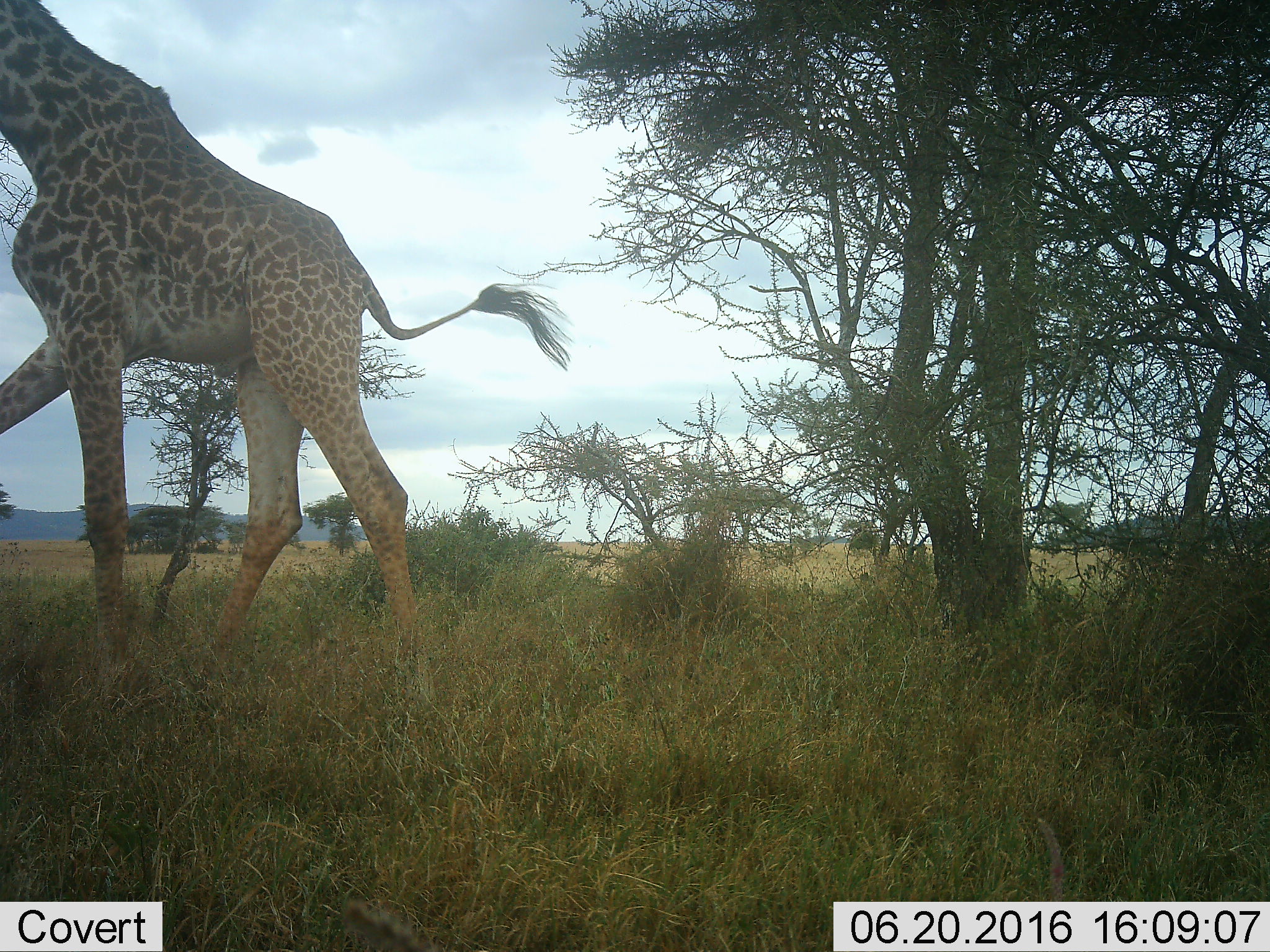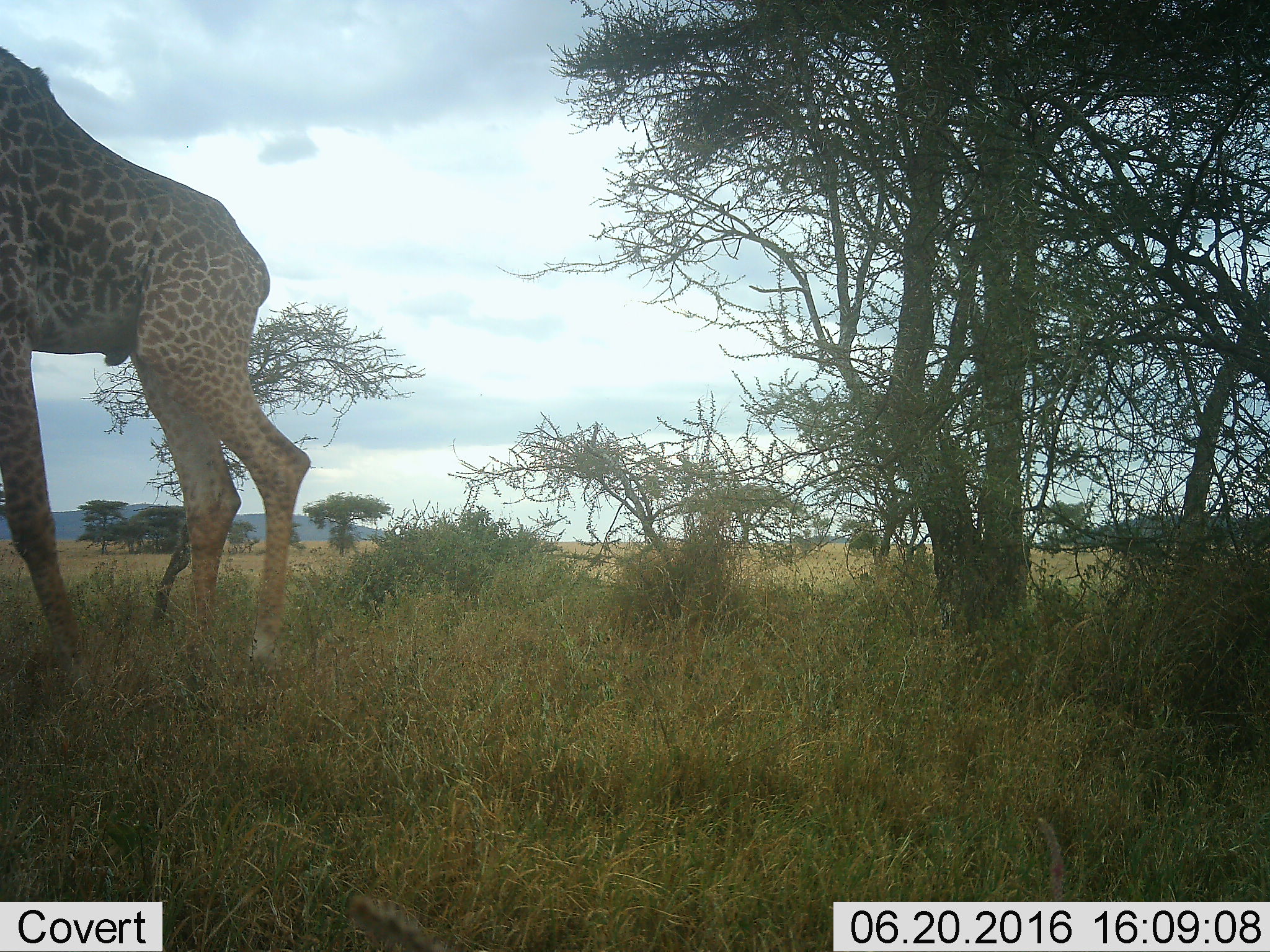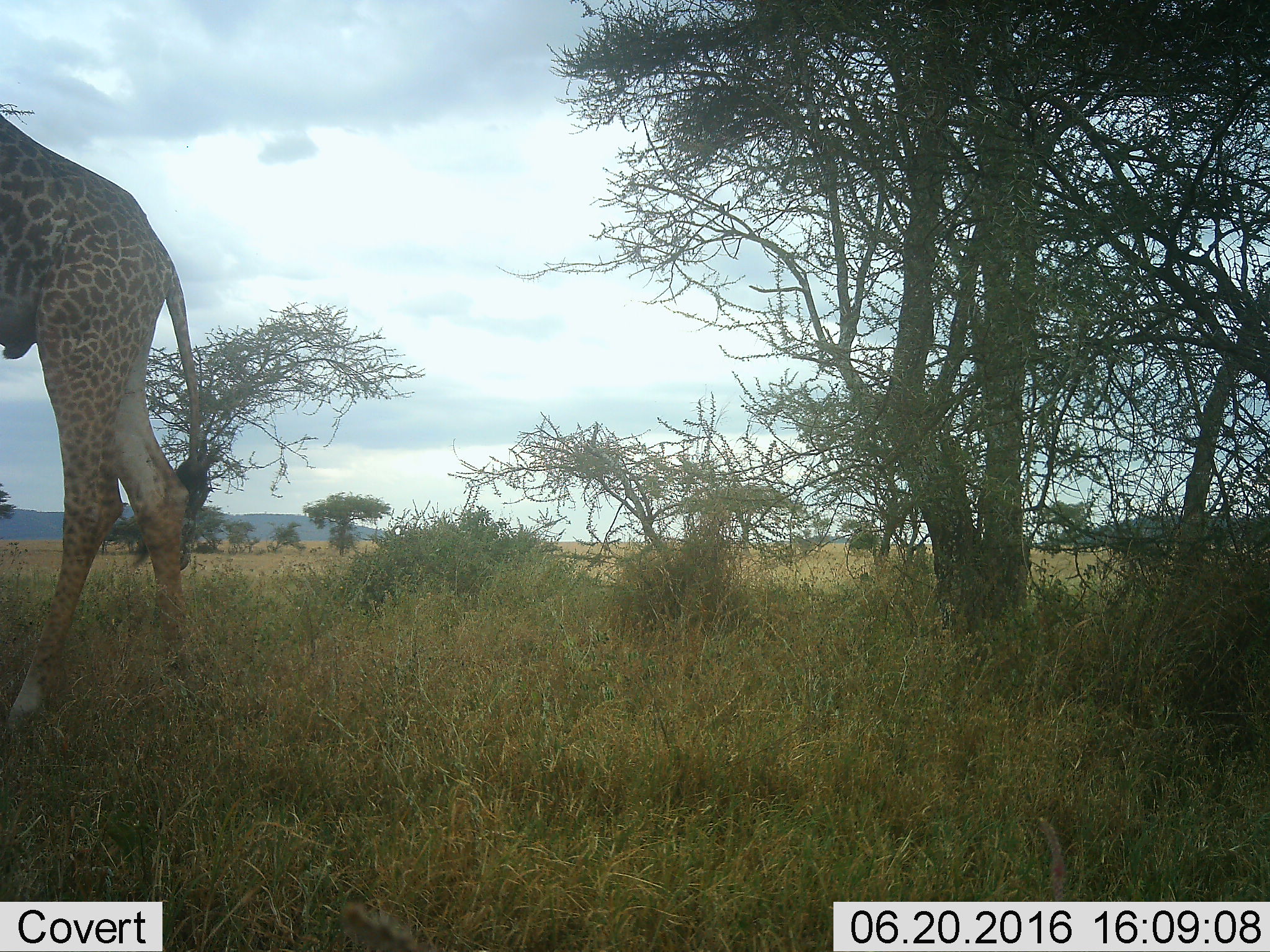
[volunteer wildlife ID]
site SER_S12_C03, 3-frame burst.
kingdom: Animalia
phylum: Chordata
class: Mammalia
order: Artiodactyla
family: Giraffidae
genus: Giraffa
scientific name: Giraffa camelopardalis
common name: giraffe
Giraffe (Giraffa camelopardalis), count 1. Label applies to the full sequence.